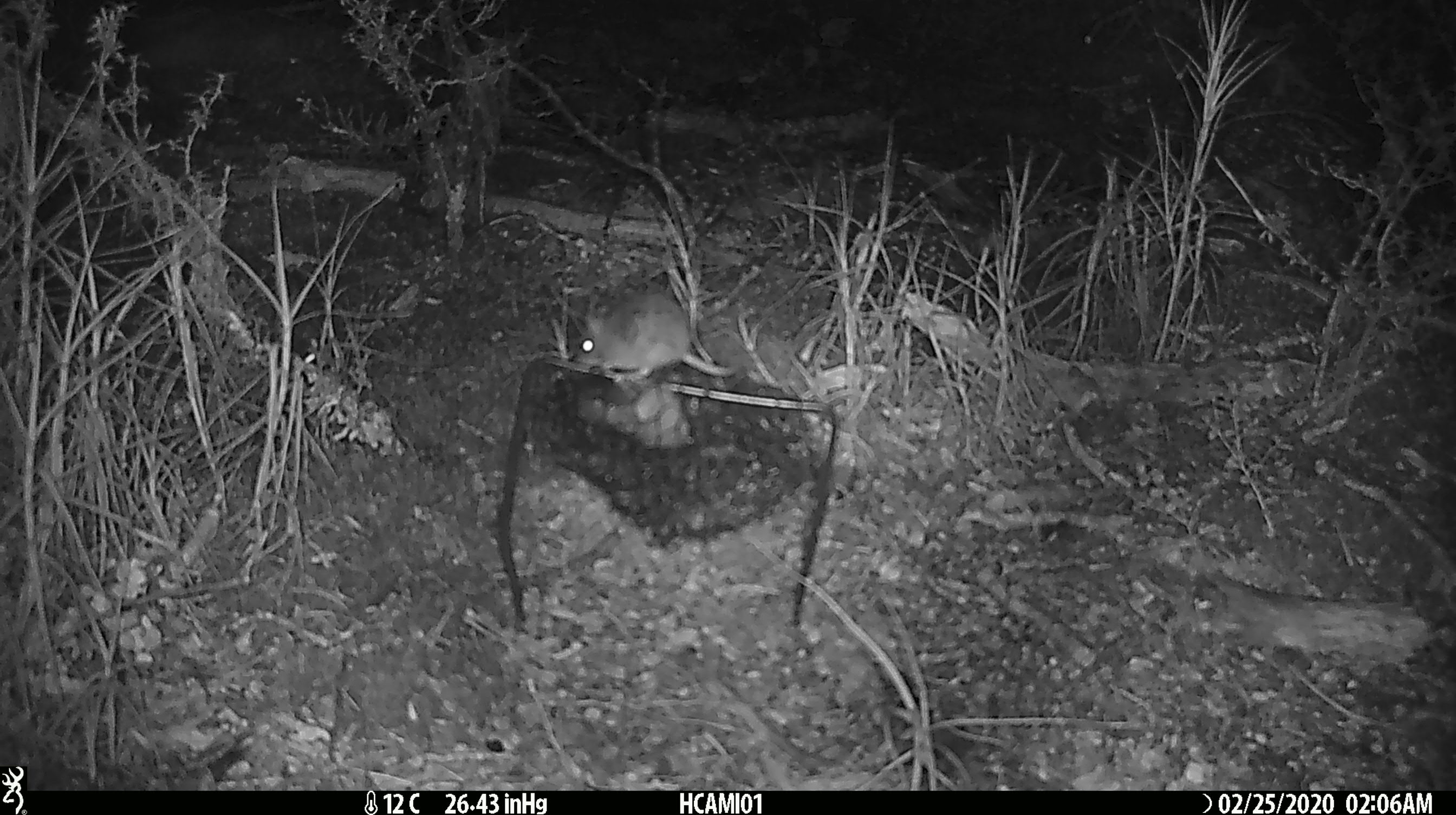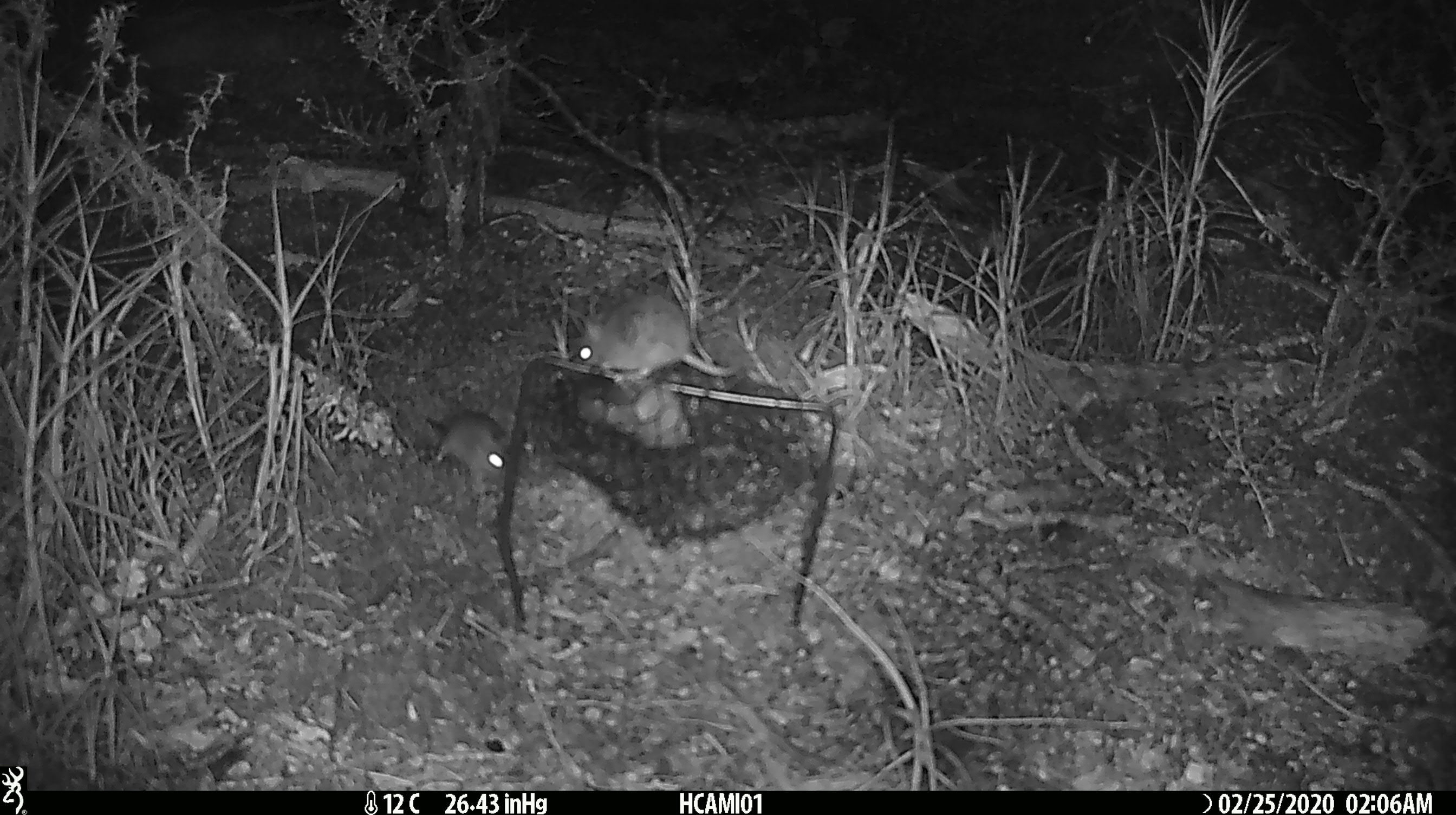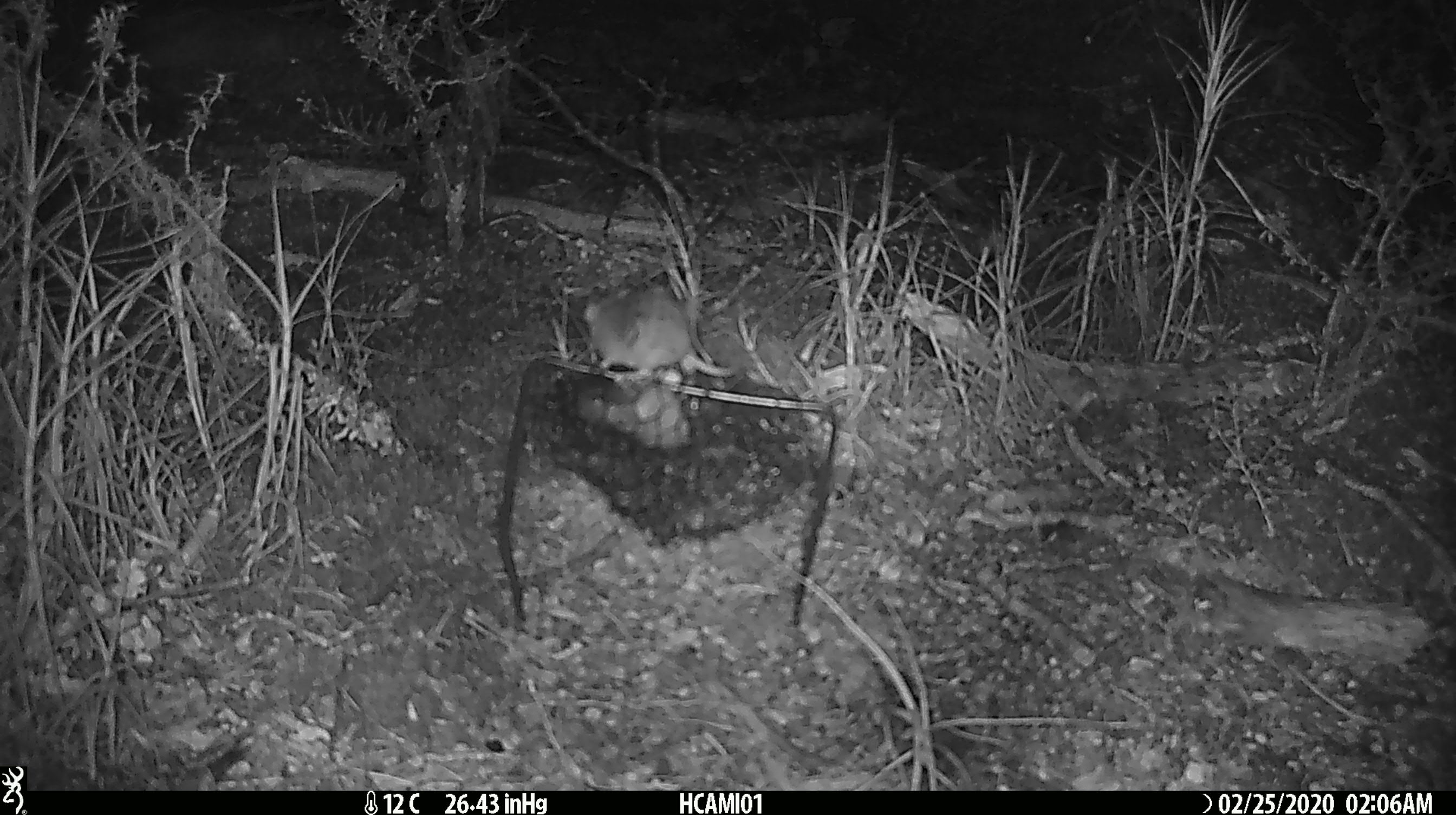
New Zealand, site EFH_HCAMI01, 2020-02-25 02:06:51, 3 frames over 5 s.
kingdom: Animalia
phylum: Chordata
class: Mammalia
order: Rodentia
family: Muridae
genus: Mus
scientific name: Mus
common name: mouse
Mouse (Mus).